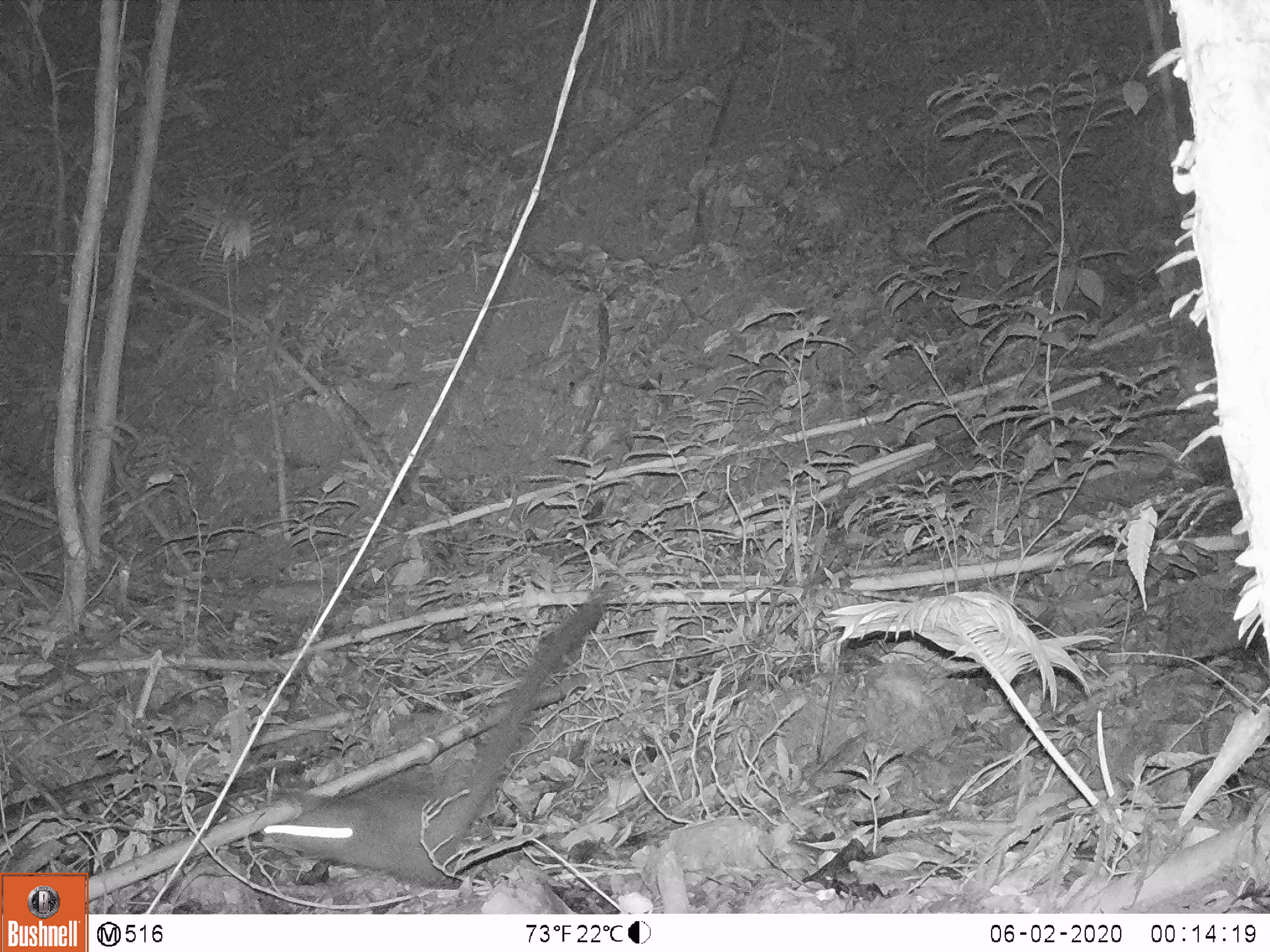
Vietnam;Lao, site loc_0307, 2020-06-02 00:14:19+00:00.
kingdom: Animalia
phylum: Chordata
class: Mammalia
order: Carnivora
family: Viverridae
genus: Paradoxurus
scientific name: Paradoxurus hermaphroditus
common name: common palm civet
Common palm civet (Paradoxurus hermaphroditus). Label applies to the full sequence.